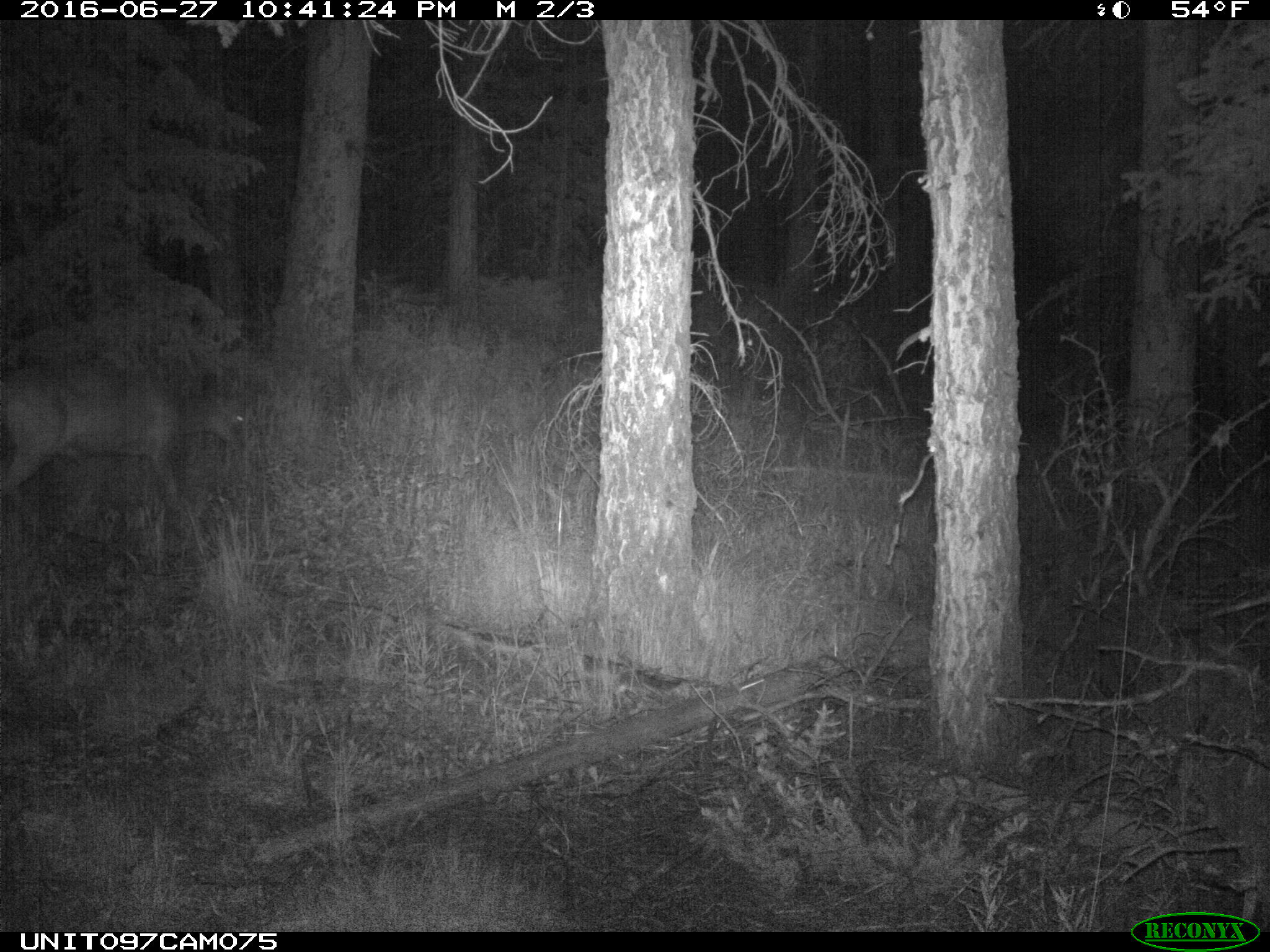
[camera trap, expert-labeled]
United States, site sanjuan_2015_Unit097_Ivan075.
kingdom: Animalia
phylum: Chordata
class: Mammalia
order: Artiodactyla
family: Cervidae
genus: Odocoileus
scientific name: Odocoileus hemionus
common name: mule deer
Odocoileus hemionus (mule deer).